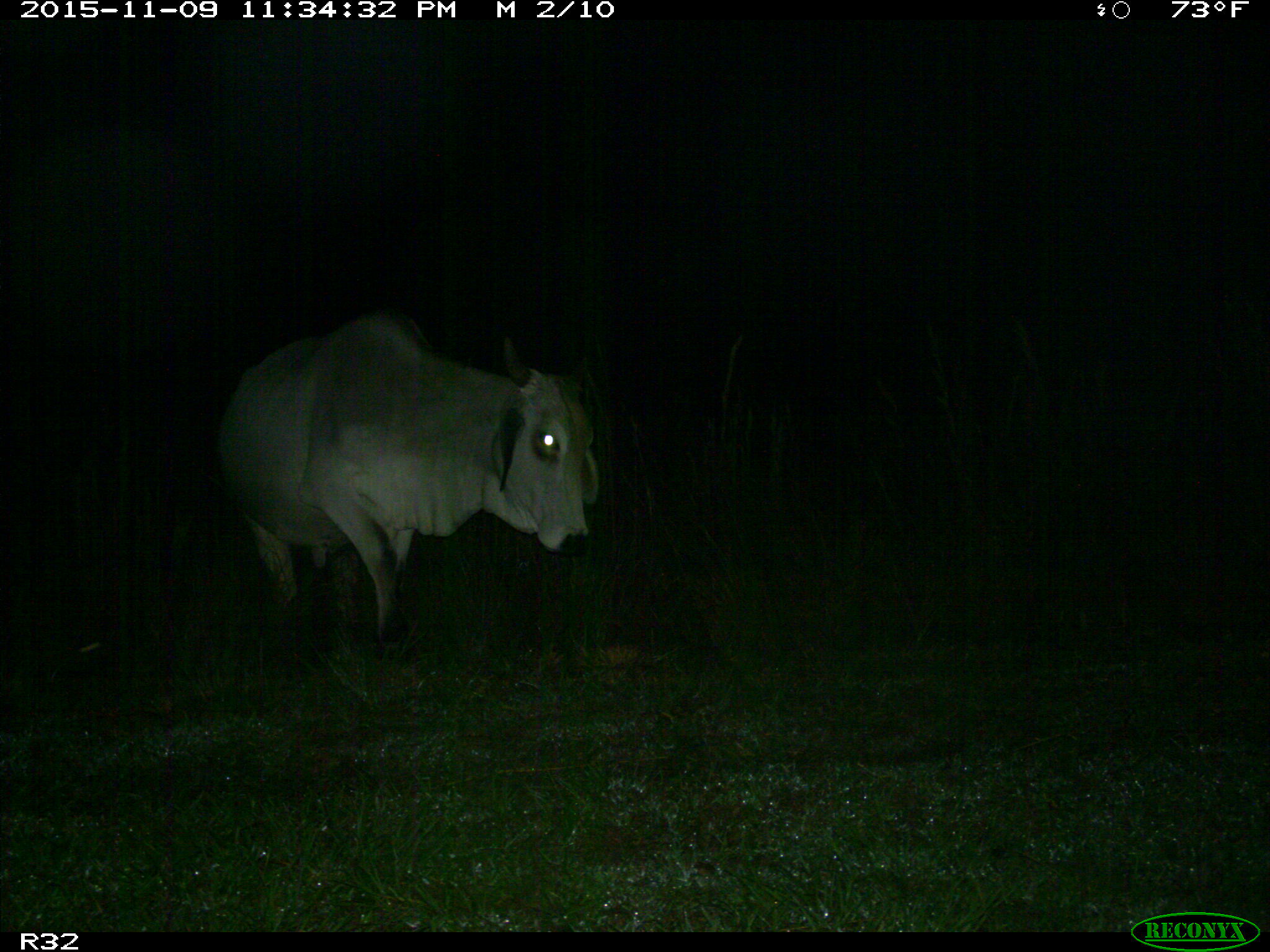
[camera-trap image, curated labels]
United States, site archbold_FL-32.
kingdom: Animalia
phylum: Chordata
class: Mammalia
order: Artiodactyla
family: Bovidae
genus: Bos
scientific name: Bos taurus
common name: domestic cow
Bos taurus (domestic cow).